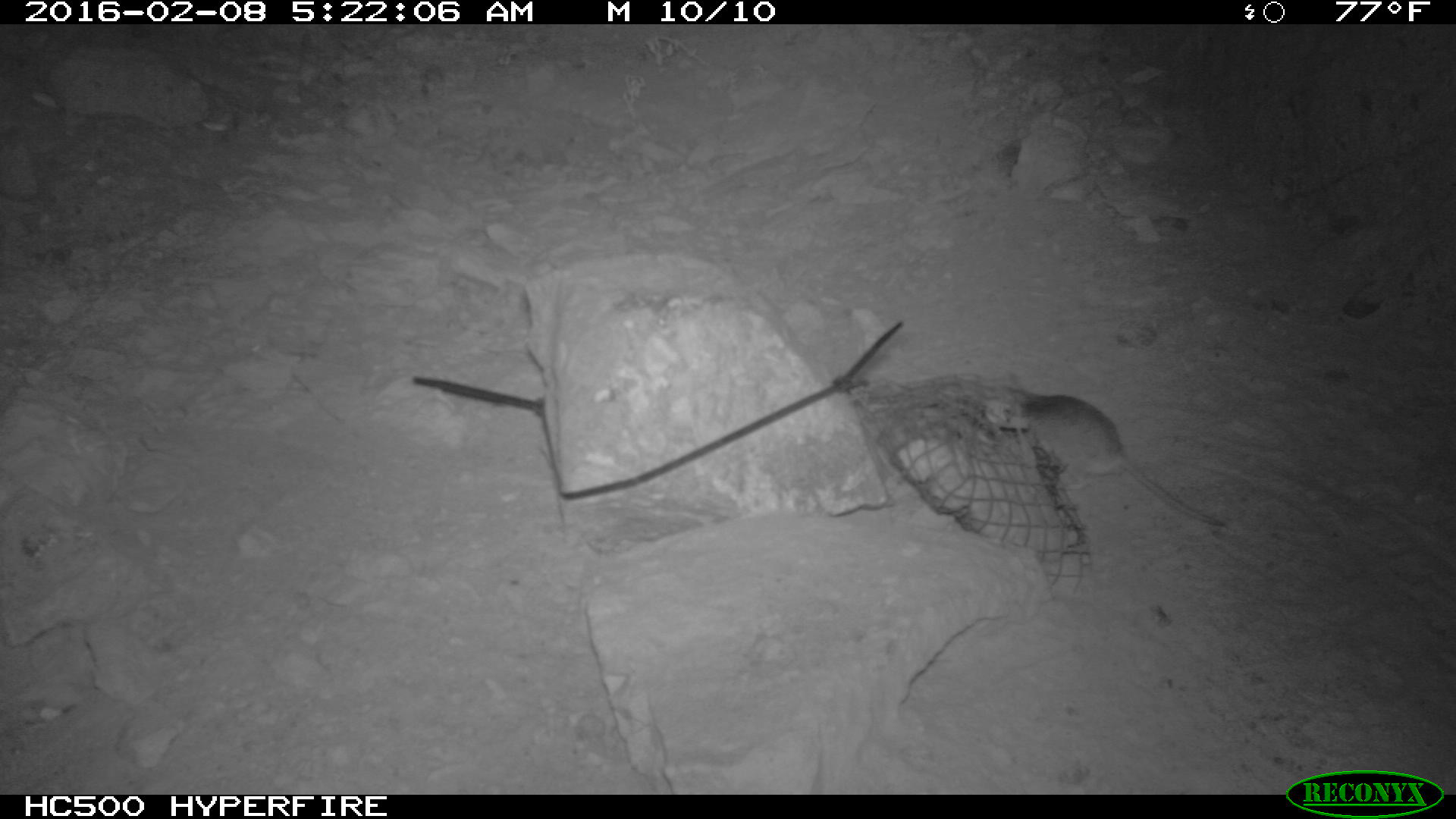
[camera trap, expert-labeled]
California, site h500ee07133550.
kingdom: Animalia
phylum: Chordata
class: Mammalia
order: Rodentia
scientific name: Rodentia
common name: rodent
Rodent (Rodentia).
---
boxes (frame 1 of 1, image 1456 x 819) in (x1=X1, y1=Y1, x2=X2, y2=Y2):
rodent: (x1=1014, y1=394, x2=1227, y2=530)